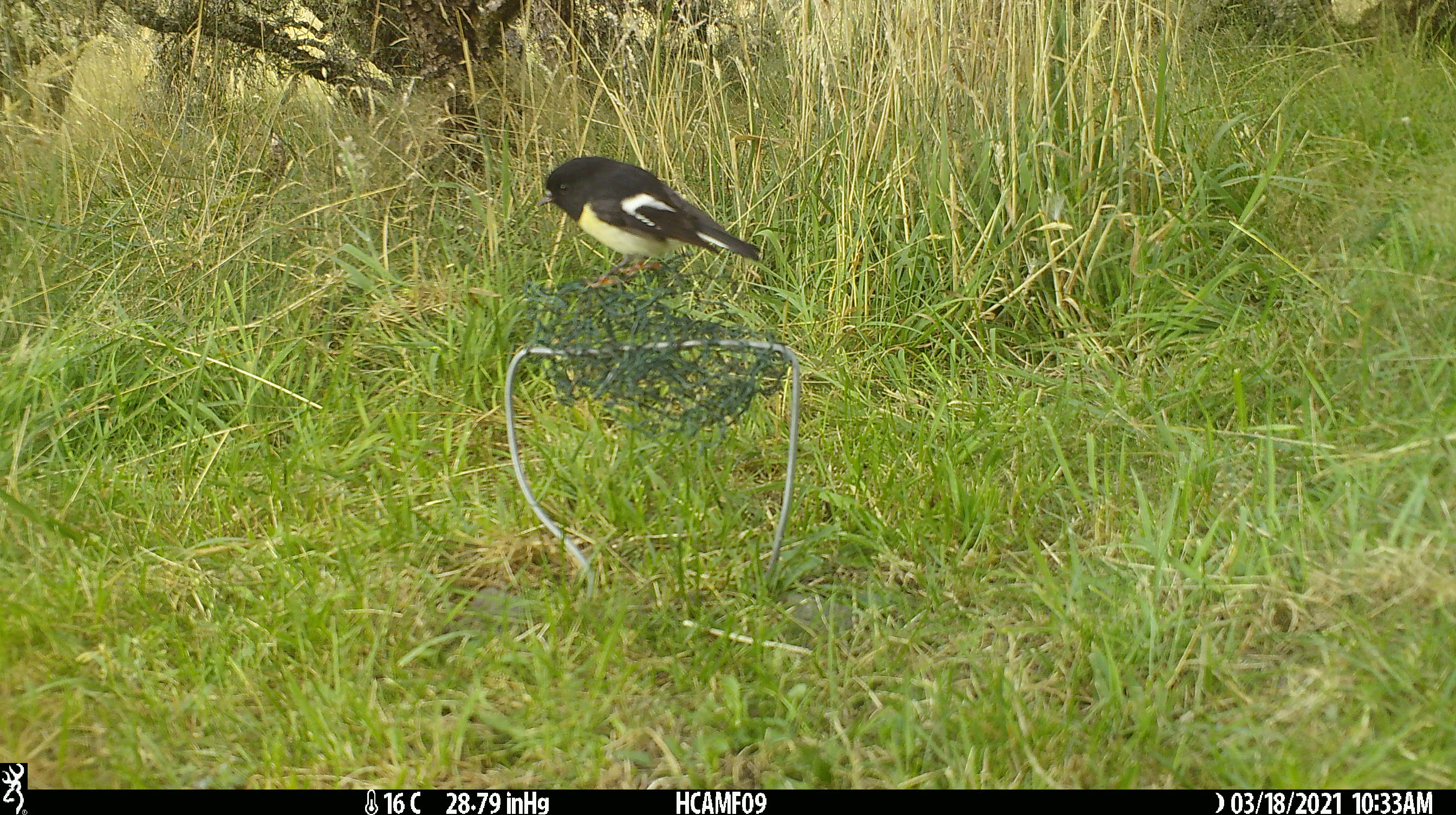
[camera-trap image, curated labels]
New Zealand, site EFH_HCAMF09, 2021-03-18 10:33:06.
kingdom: Animalia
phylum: Chordata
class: Aves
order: Passeriformes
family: Petroicidae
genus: Petroica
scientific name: Petroica macrocephala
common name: tomtit